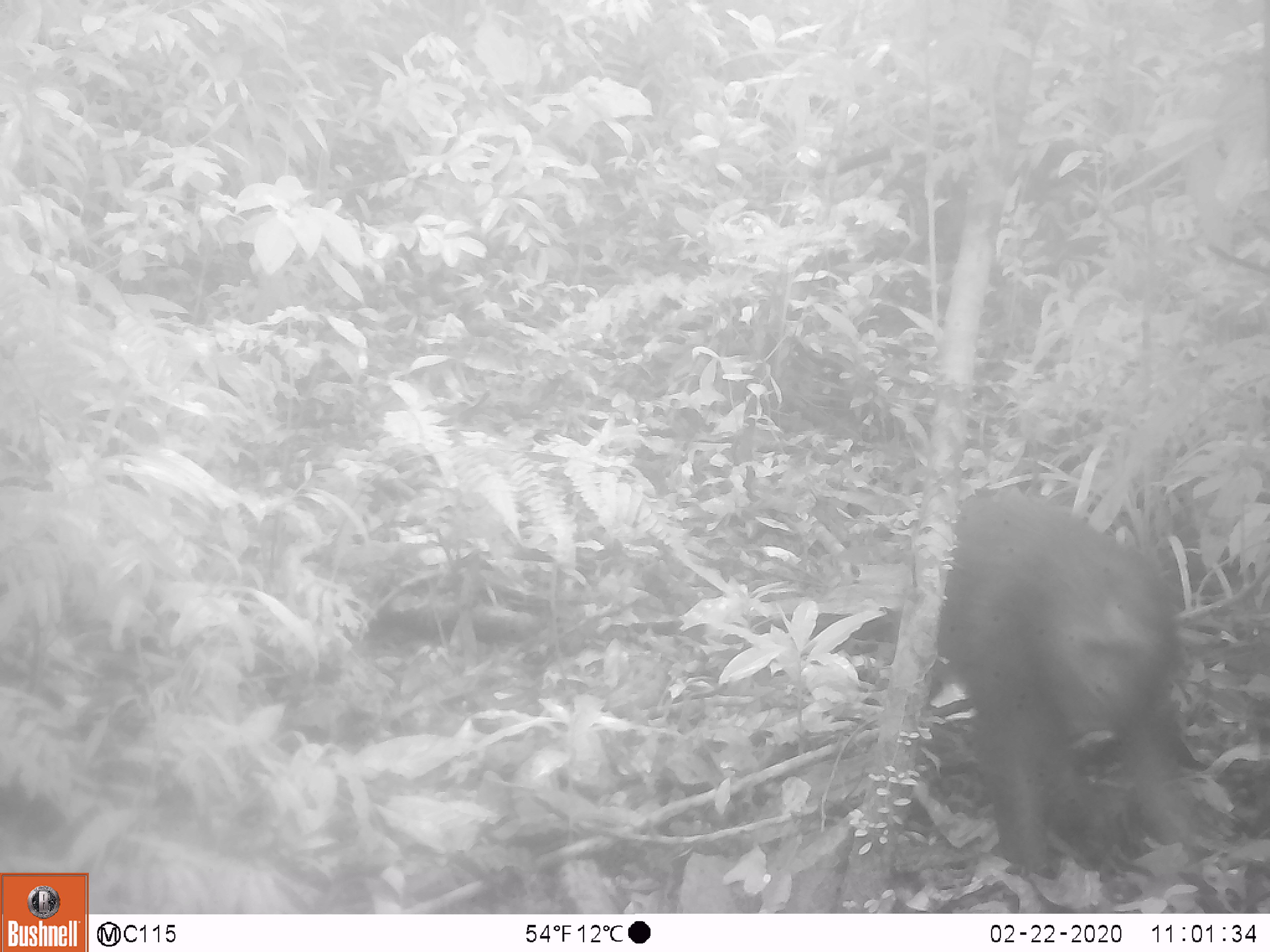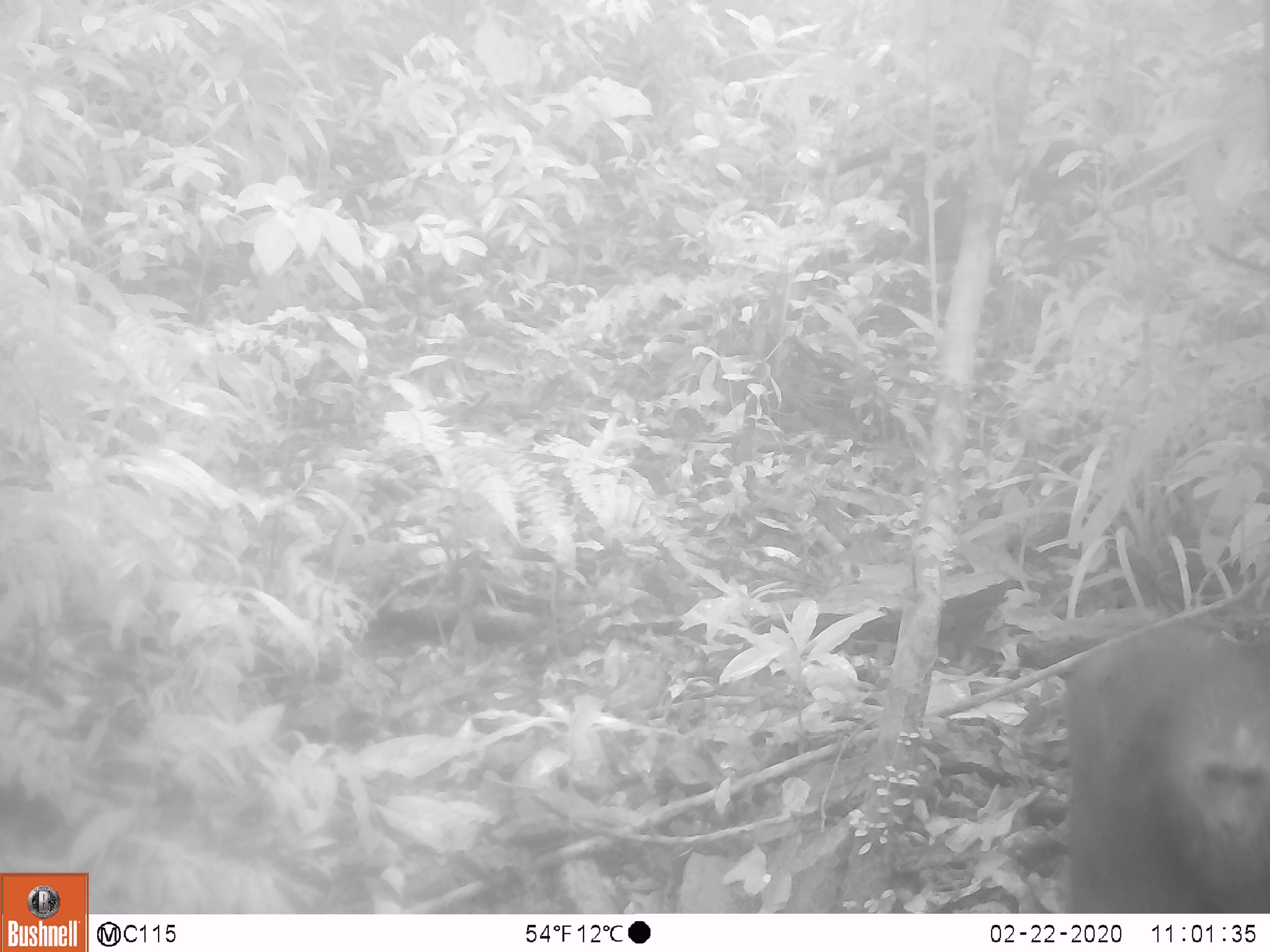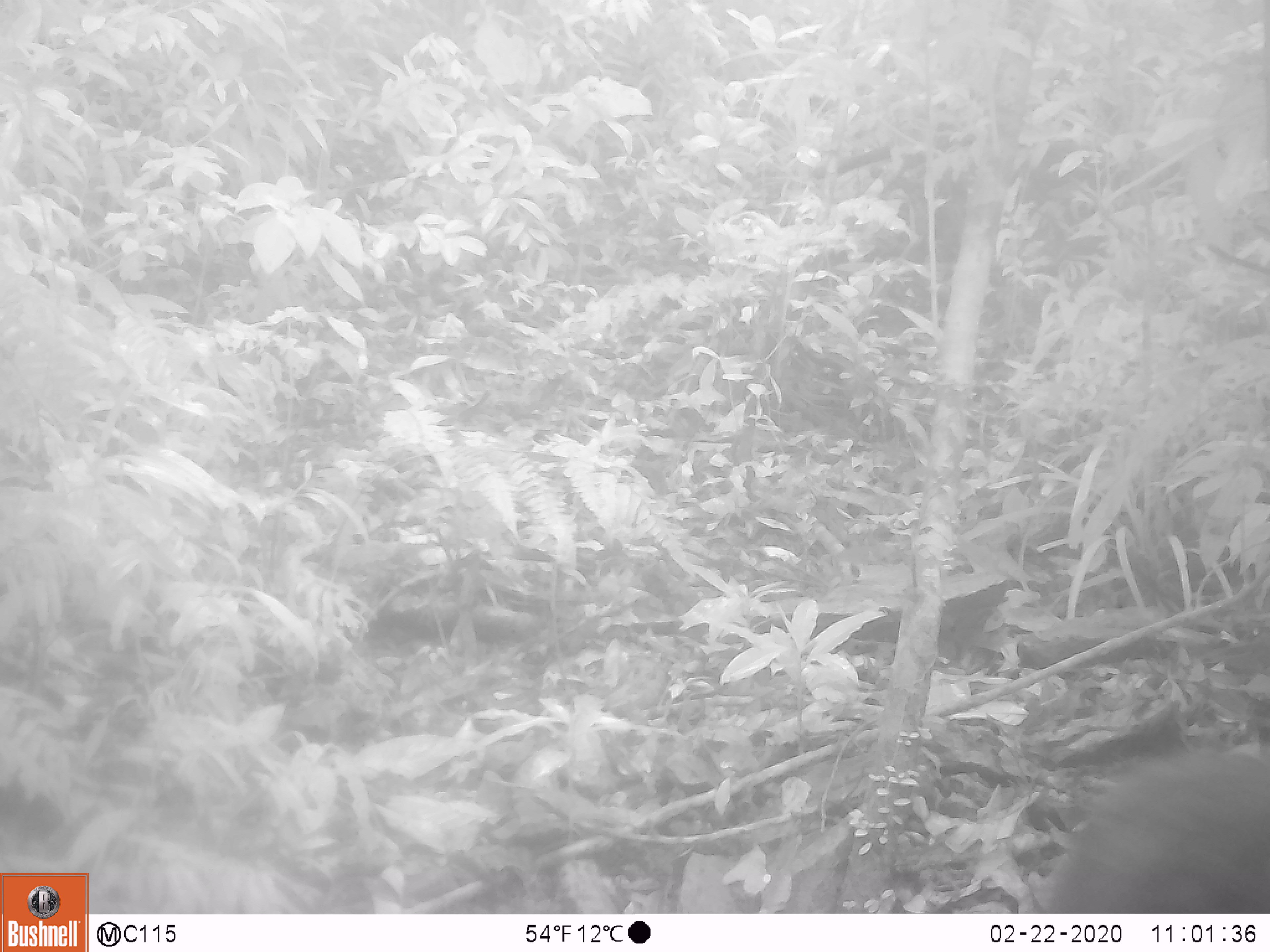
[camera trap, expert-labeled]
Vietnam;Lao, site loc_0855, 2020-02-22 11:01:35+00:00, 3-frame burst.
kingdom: Animalia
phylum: Chordata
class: Mammalia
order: Primates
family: Cercopithecidae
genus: Macaca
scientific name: Macaca arctoides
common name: stump-tailed macaque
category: stump tailed macaque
Stump tailed macaque (stump-tailed macaque) (Macaca arctoides). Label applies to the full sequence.